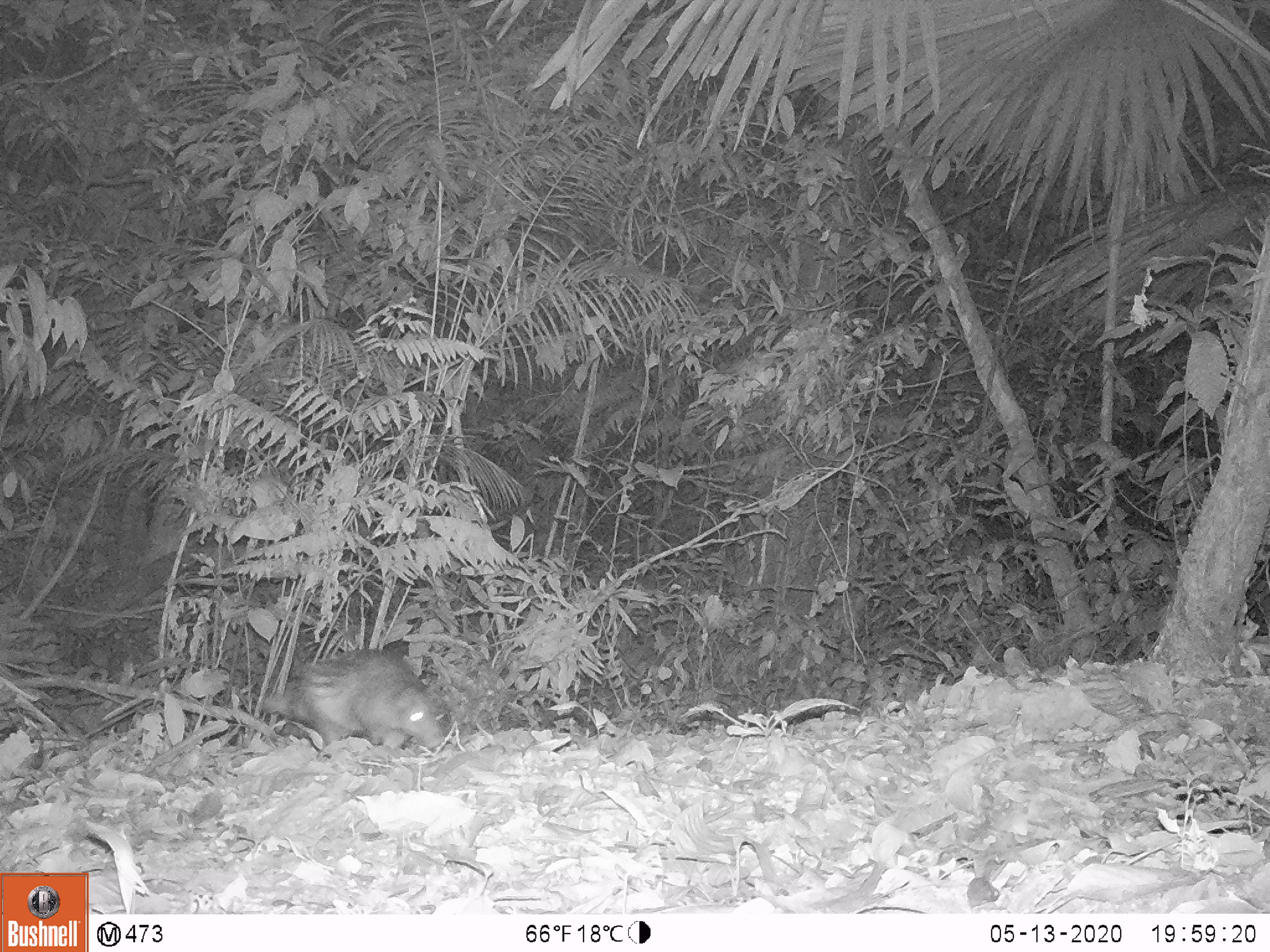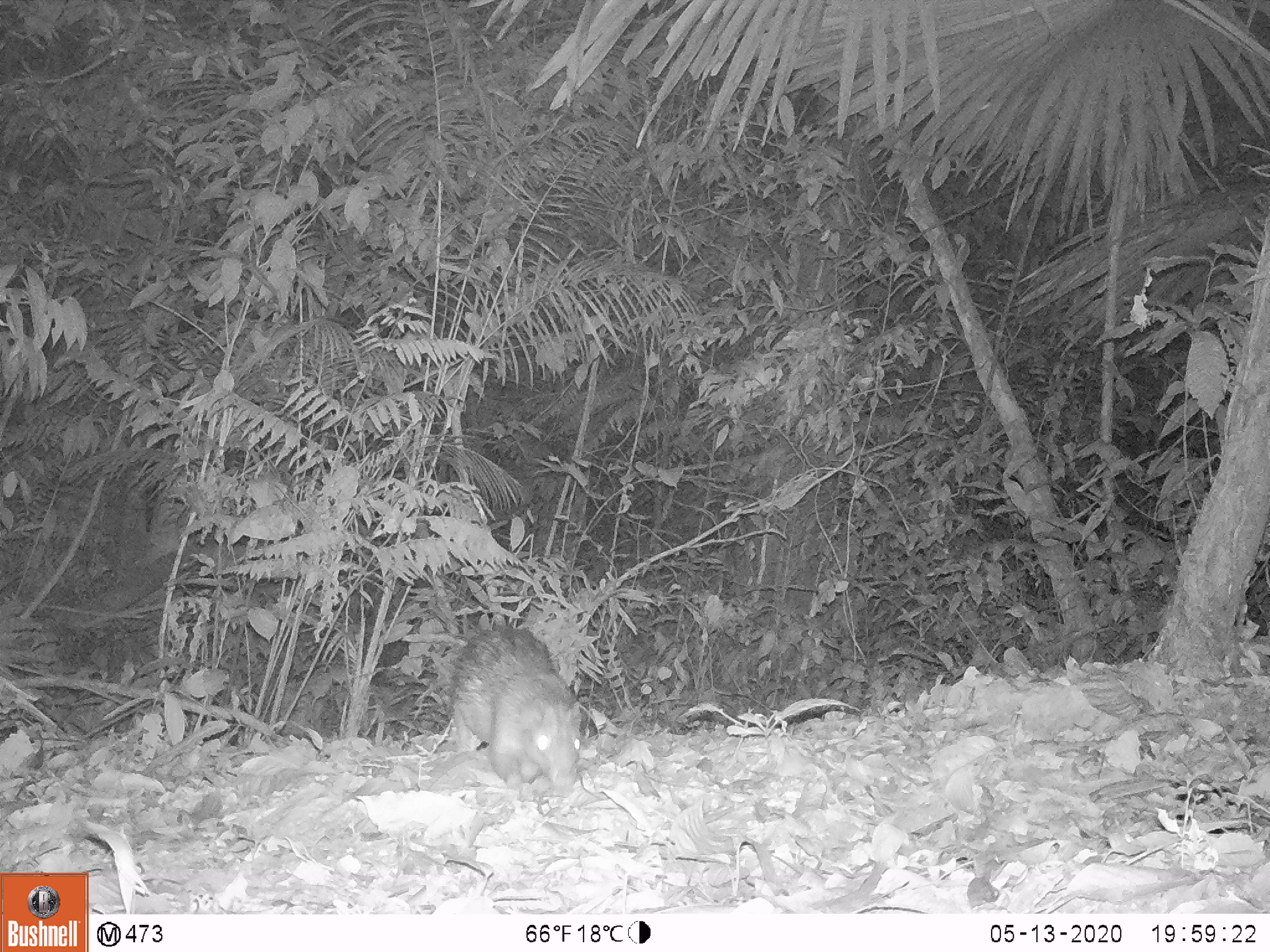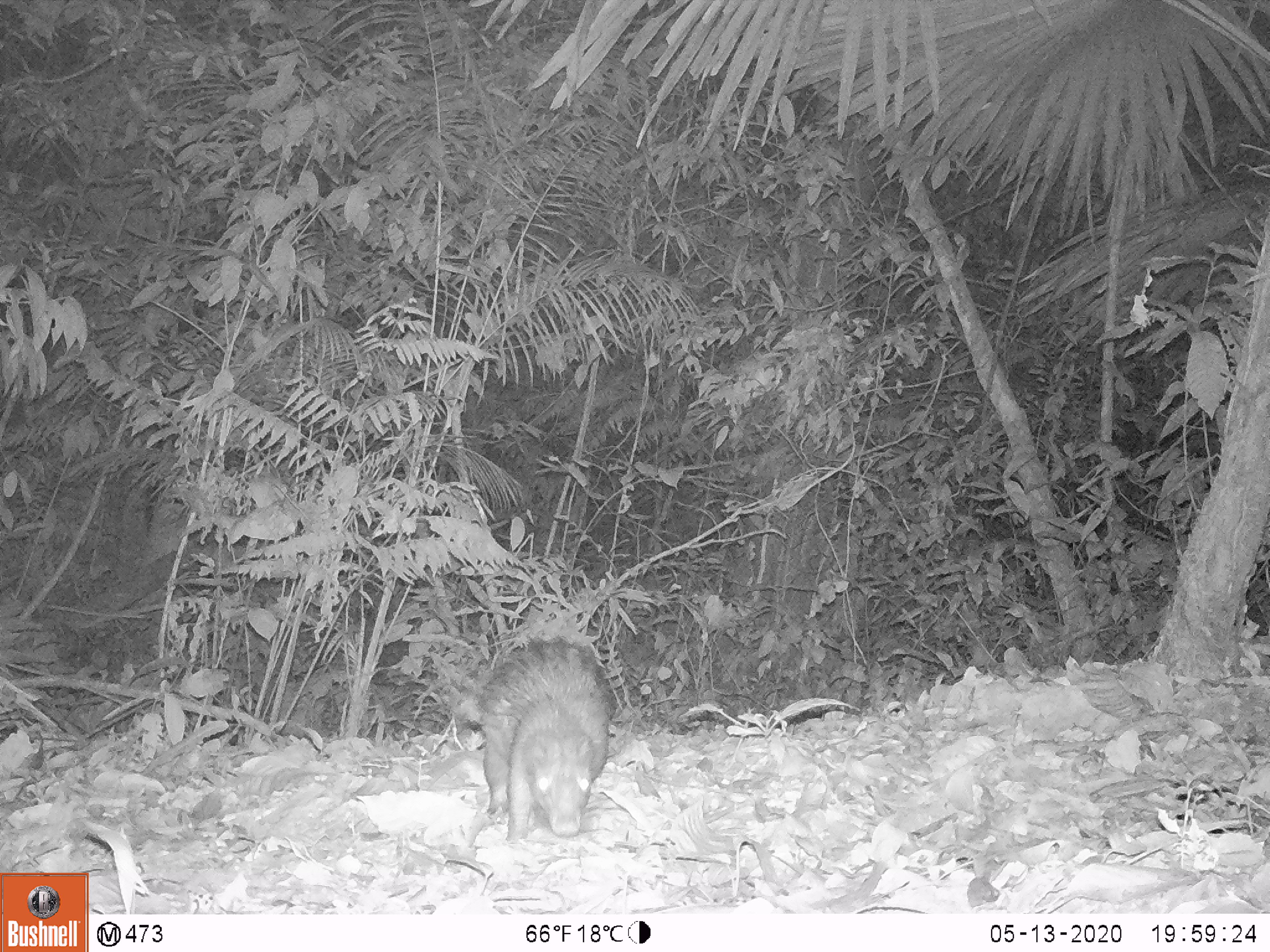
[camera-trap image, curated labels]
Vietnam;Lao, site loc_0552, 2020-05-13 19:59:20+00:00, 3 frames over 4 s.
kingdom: Animalia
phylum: Chordata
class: Mammalia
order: Rodentia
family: Hystricidae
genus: Atherurus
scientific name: Atherurus macrourus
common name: asiatic brush-tailed porcupine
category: asiatic brush tailed porcupine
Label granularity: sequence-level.